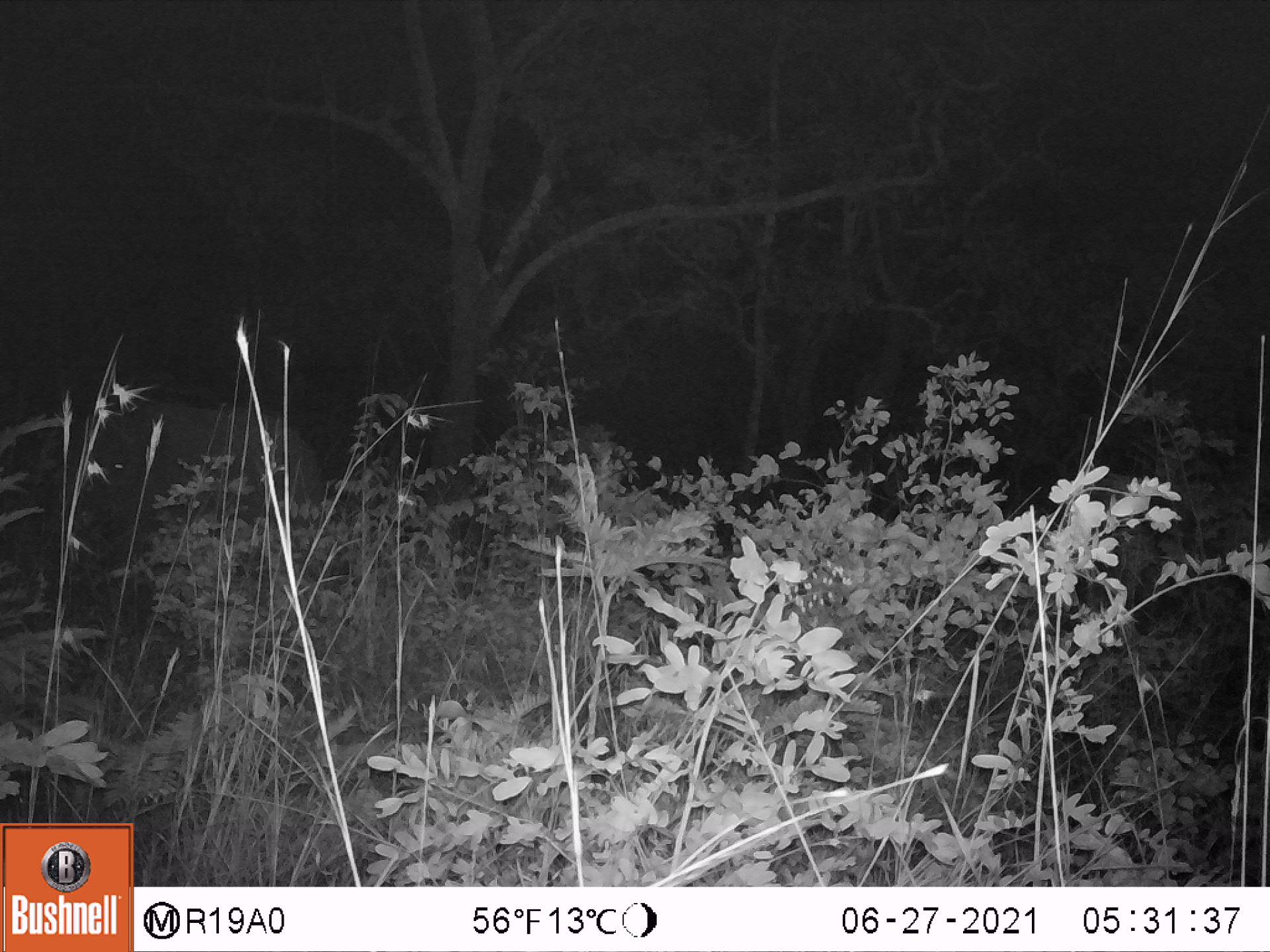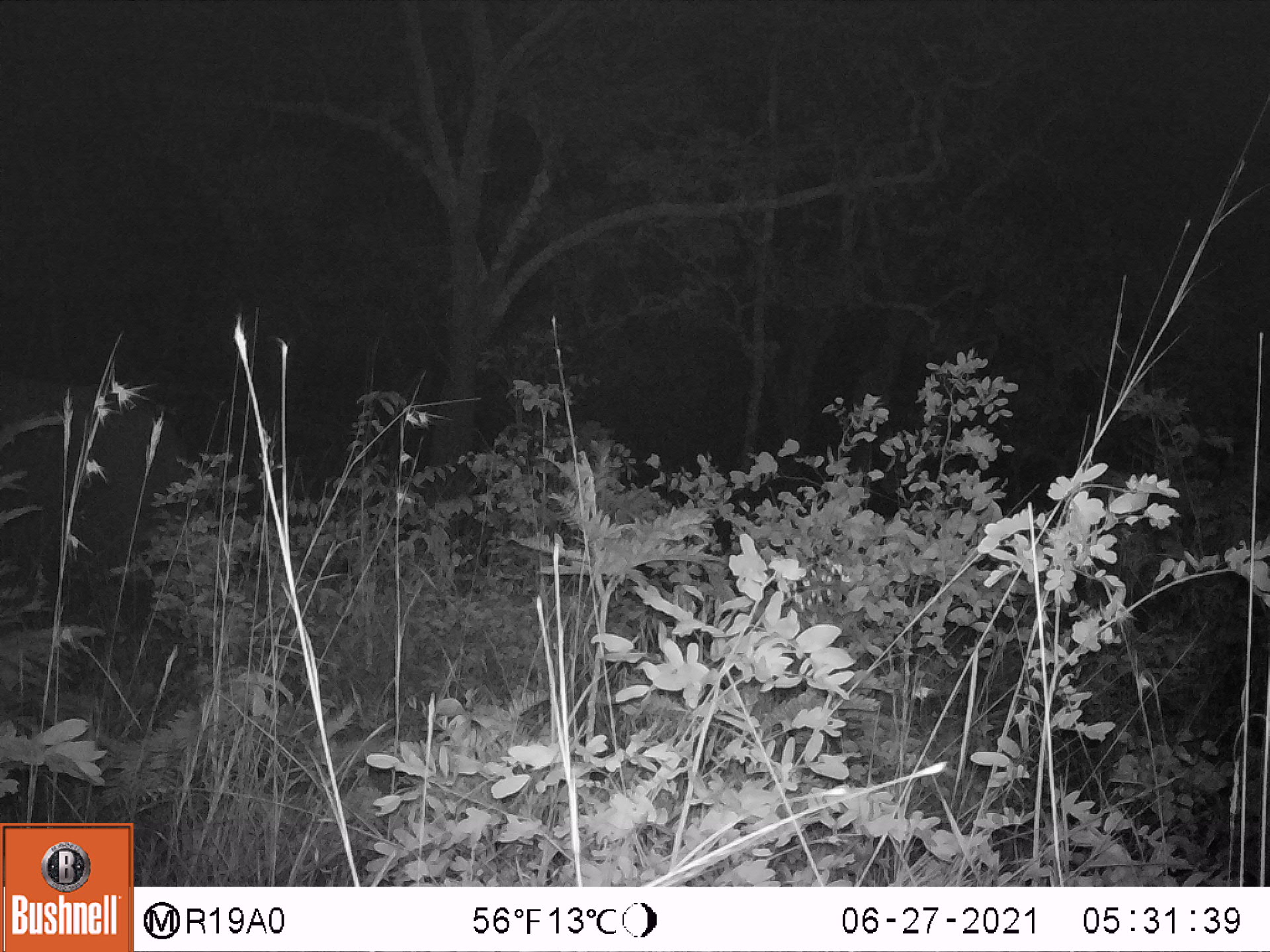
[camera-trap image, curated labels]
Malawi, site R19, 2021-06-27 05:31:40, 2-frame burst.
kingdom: Animalia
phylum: Chordata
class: Mammalia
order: Proboscidea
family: Elephantidae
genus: Loxodonta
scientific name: Loxodonta africana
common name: african savanna elephant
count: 1